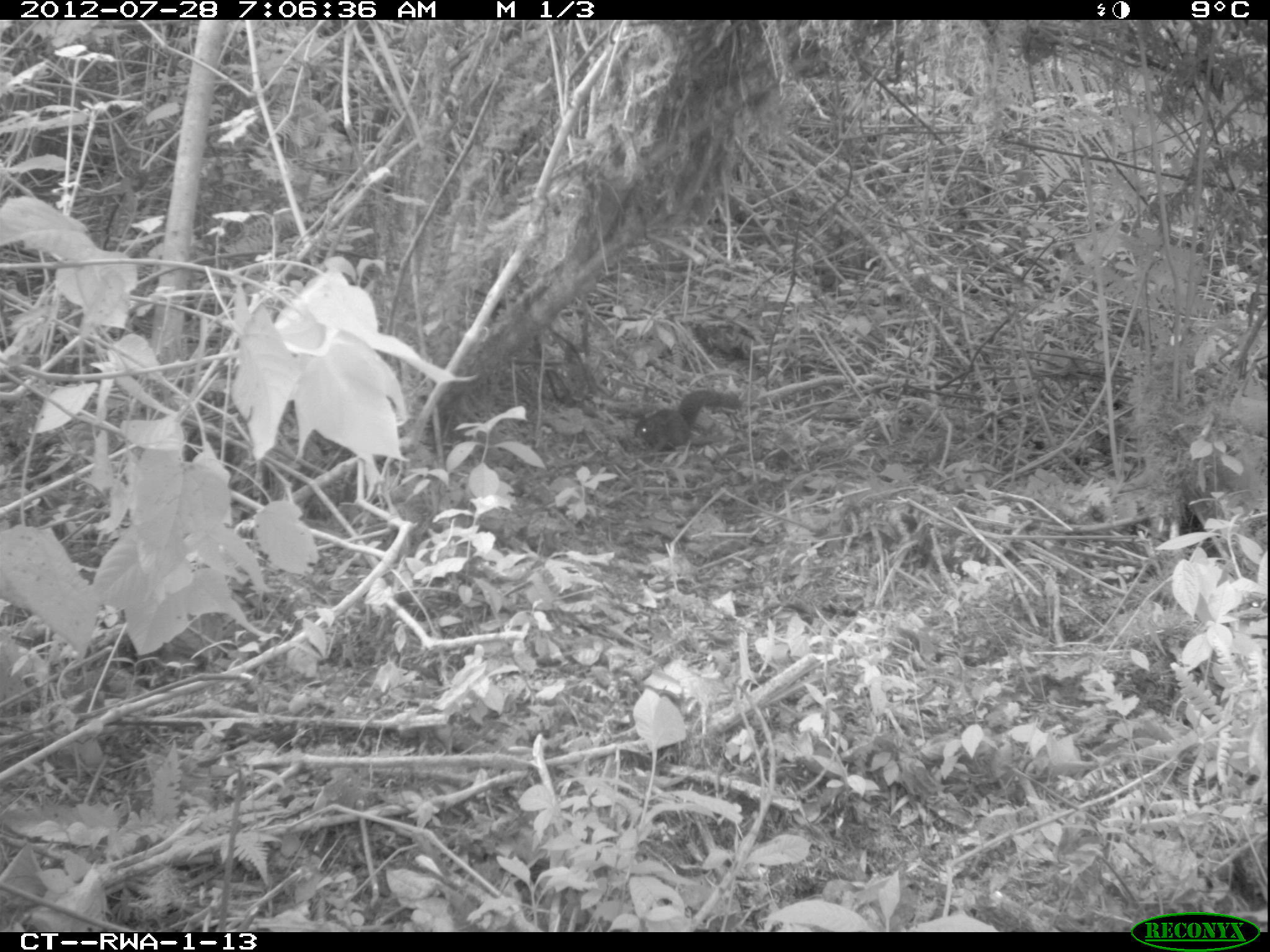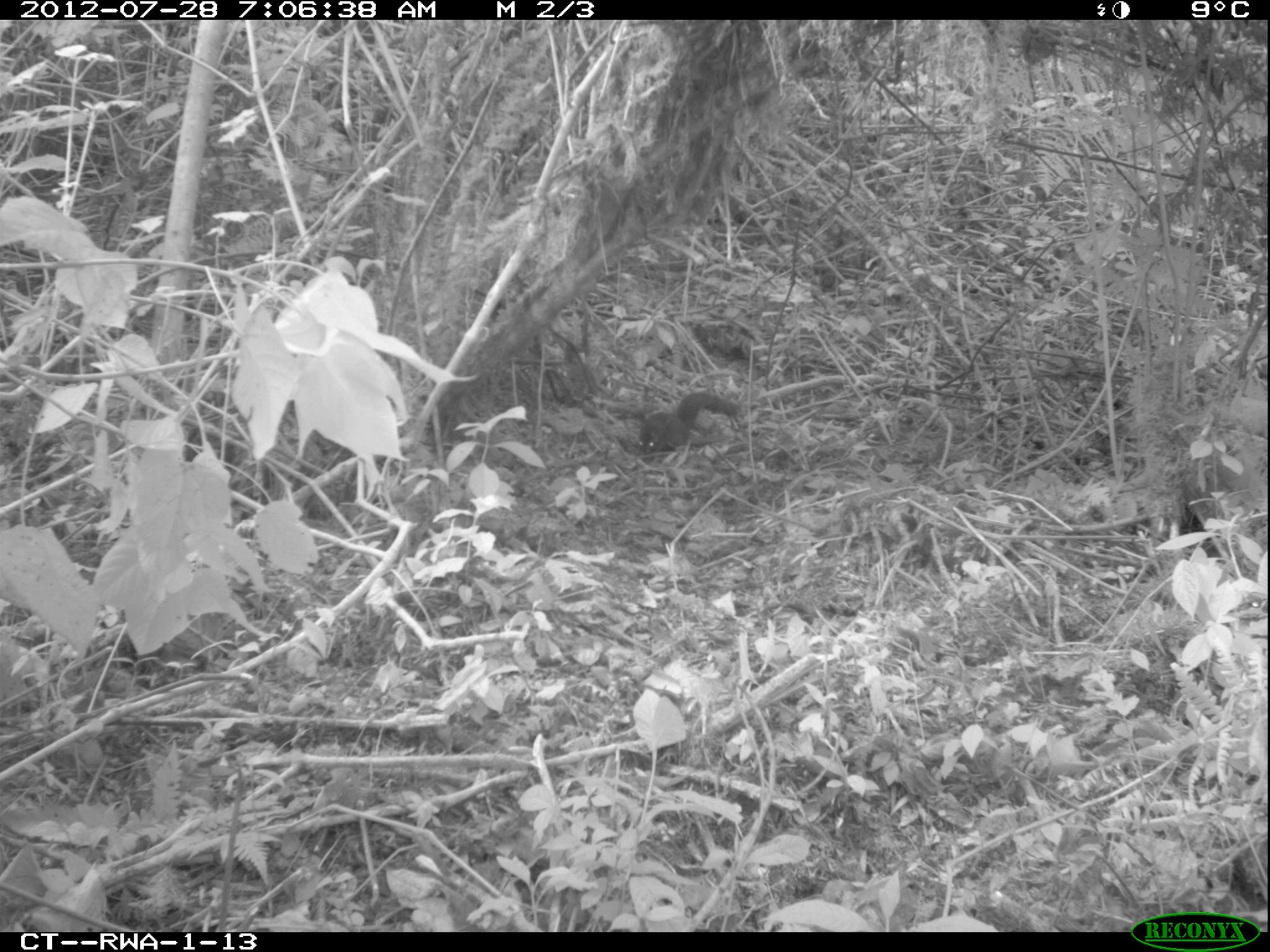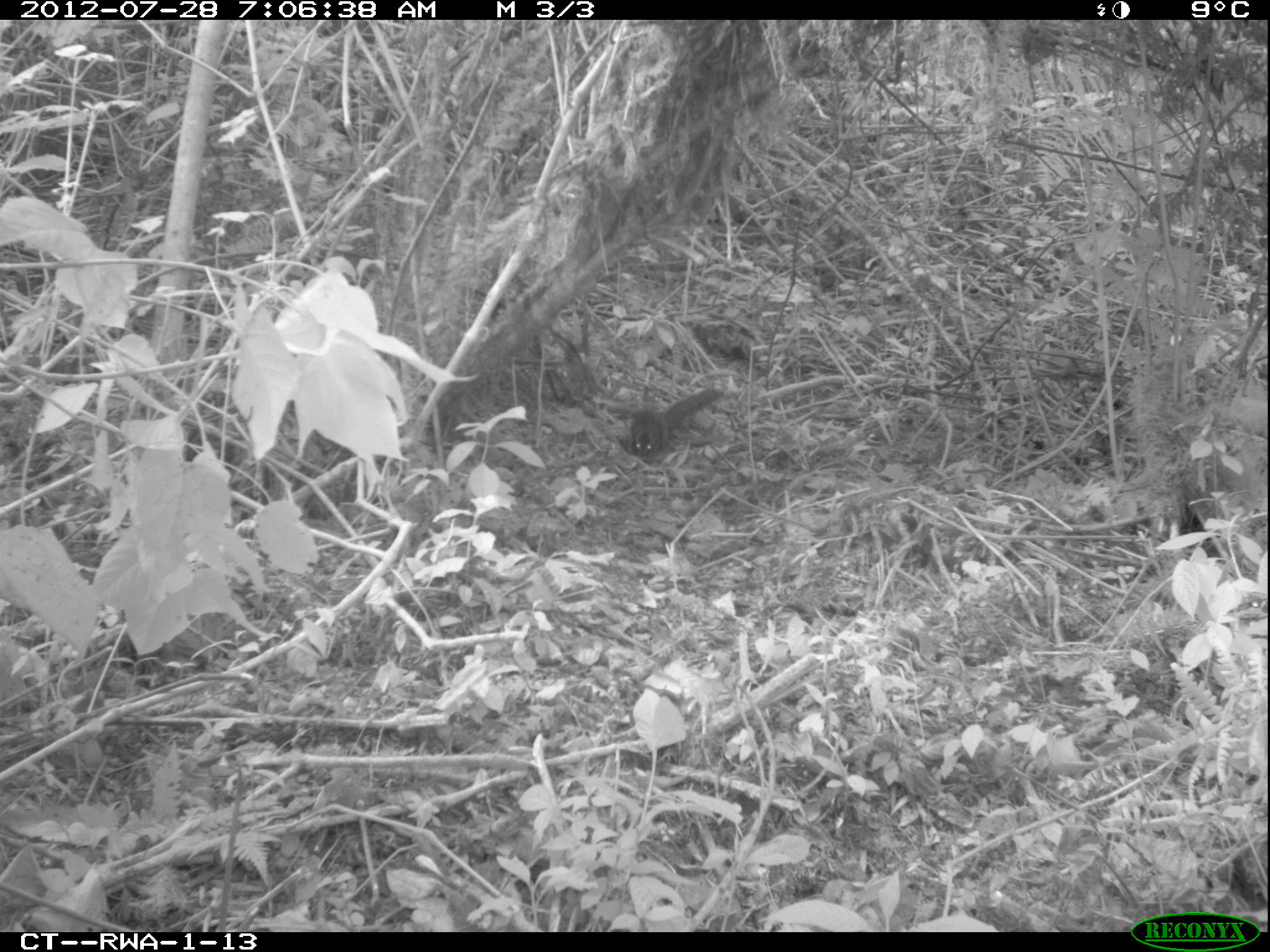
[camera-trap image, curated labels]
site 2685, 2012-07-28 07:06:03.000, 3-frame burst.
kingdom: Animalia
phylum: Chordata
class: Mammalia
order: Rodentia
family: Sciuridae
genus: Funisciurus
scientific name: Funisciurus carruthersi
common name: carruther's mountain squirrel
Funisciurus carruthersi (carruther's mountain squirrel), count 1.